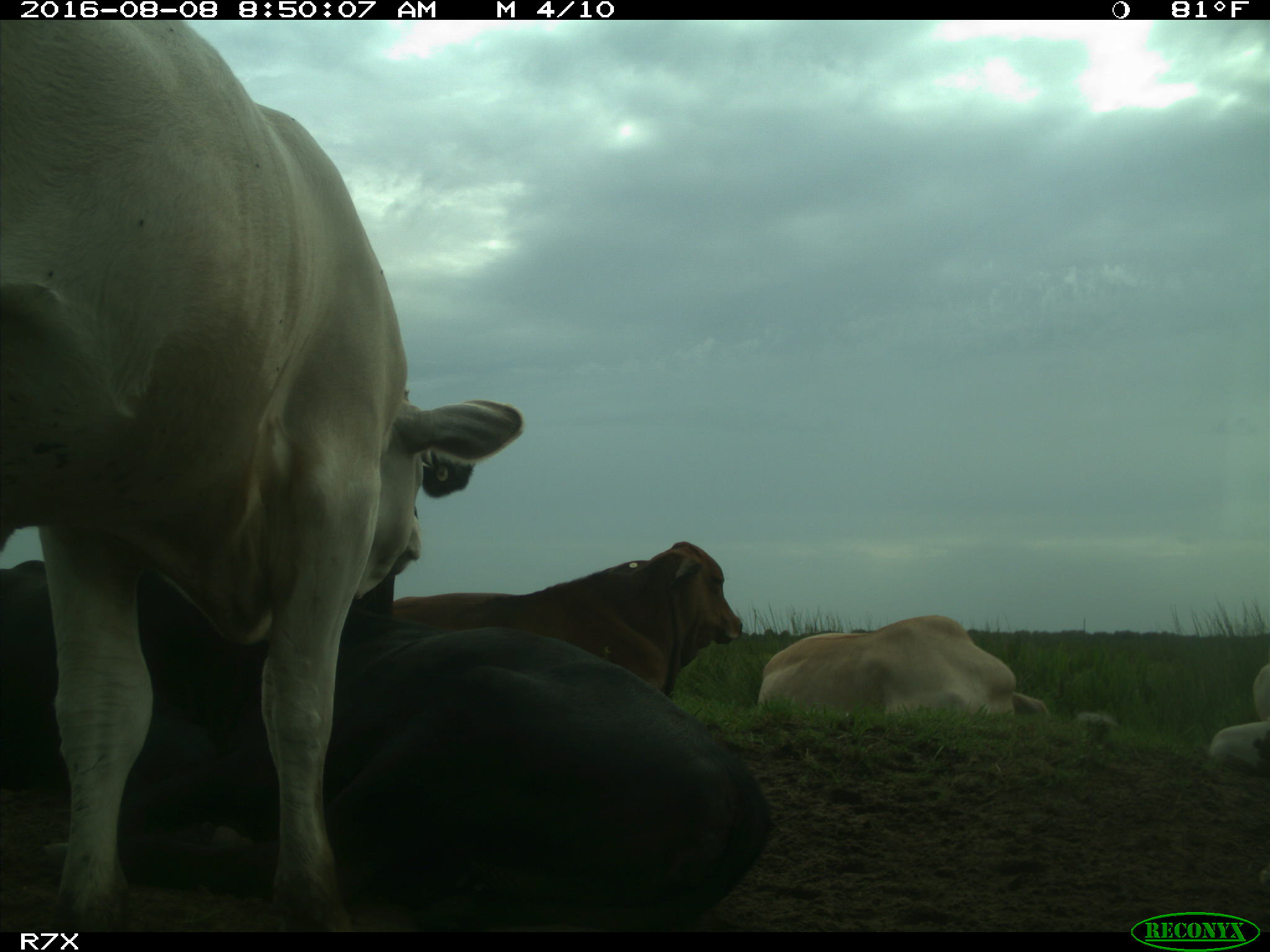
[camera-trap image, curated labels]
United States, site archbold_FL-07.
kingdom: Animalia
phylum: Chordata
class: Mammalia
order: Artiodactyla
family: Bovidae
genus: Bos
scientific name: Bos taurus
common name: domestic cow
Bos taurus (domestic cow).